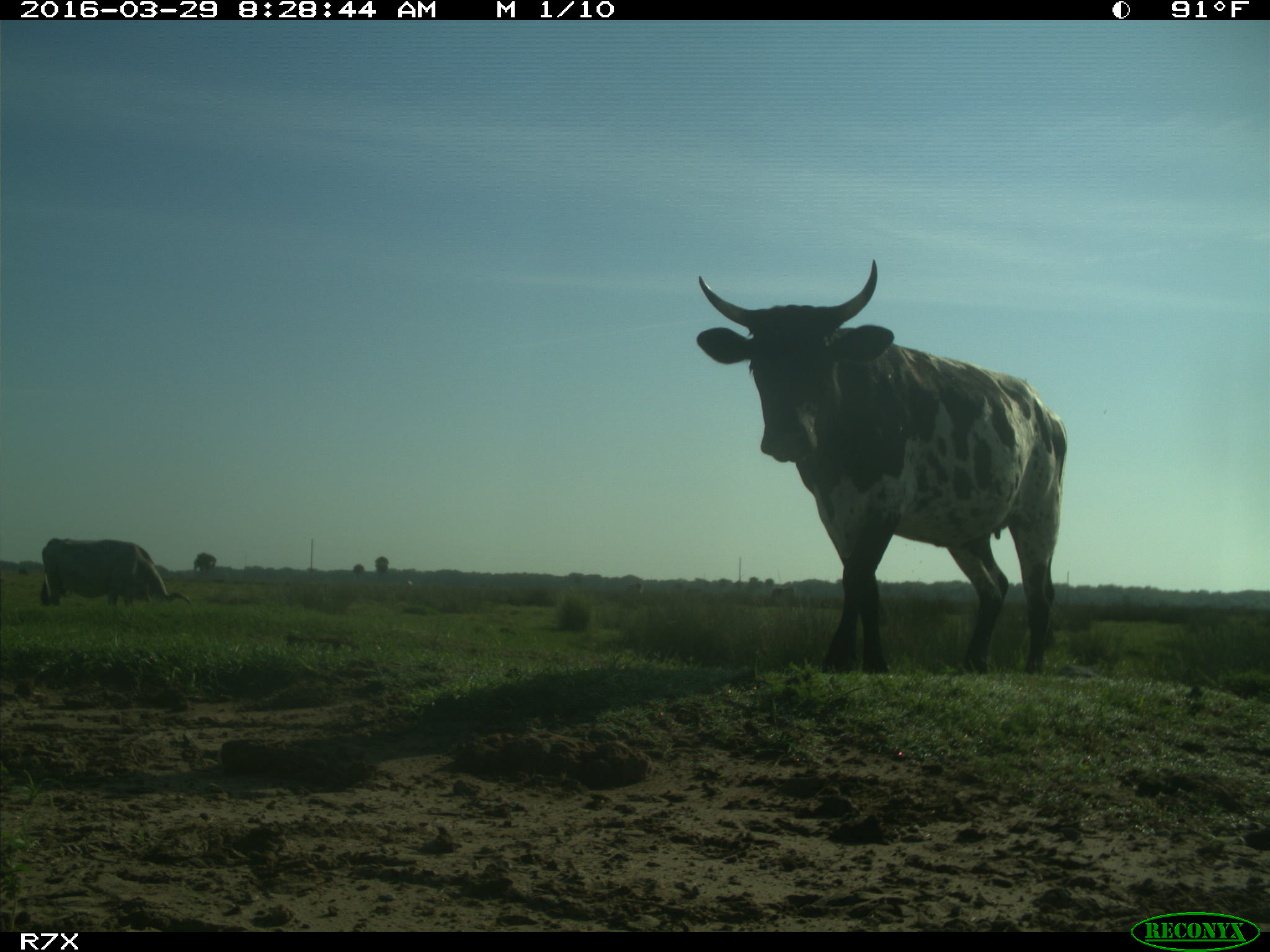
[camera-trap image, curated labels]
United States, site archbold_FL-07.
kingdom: Animalia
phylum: Chordata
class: Mammalia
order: Artiodactyla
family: Bovidae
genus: Bos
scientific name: Bos taurus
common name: domestic cow